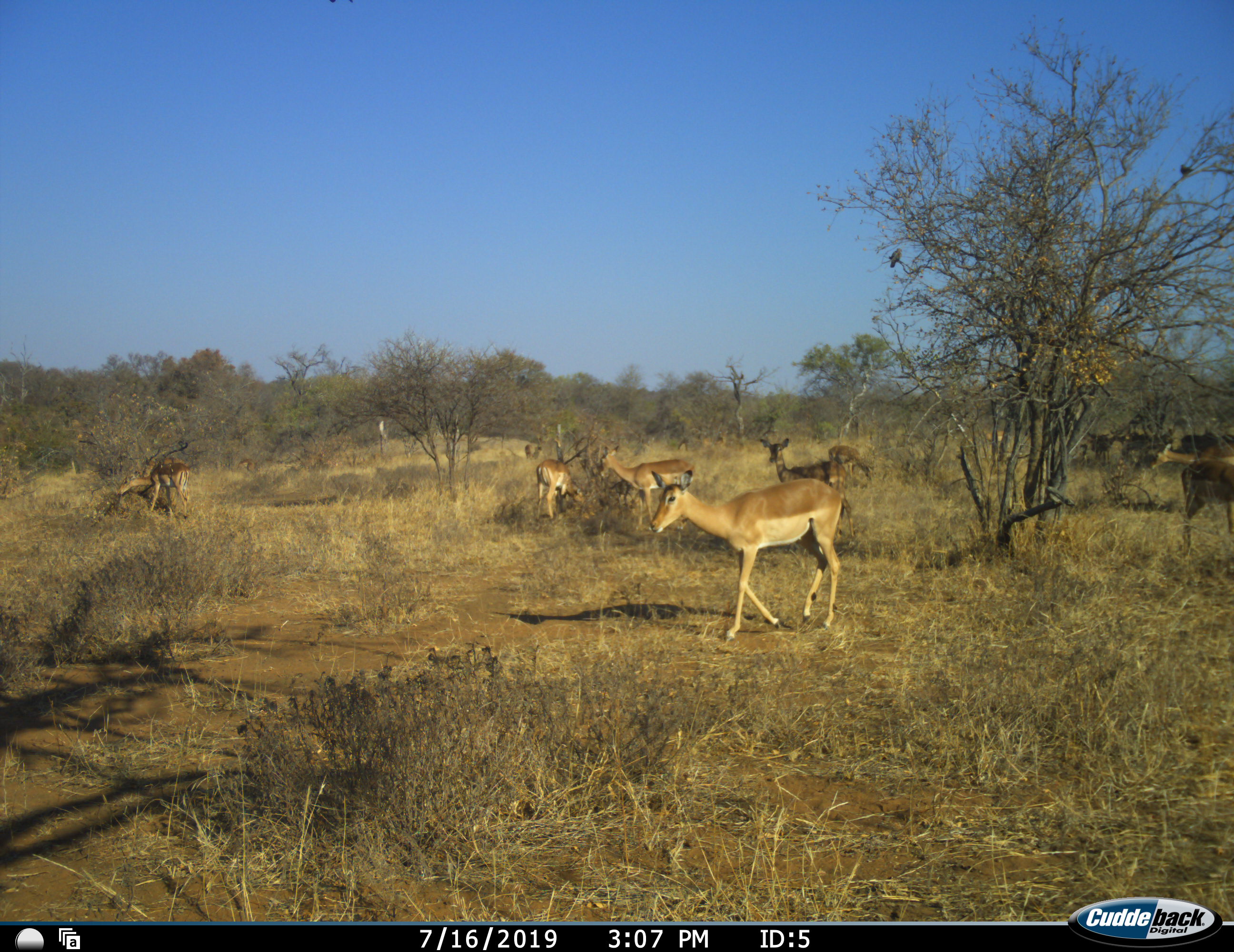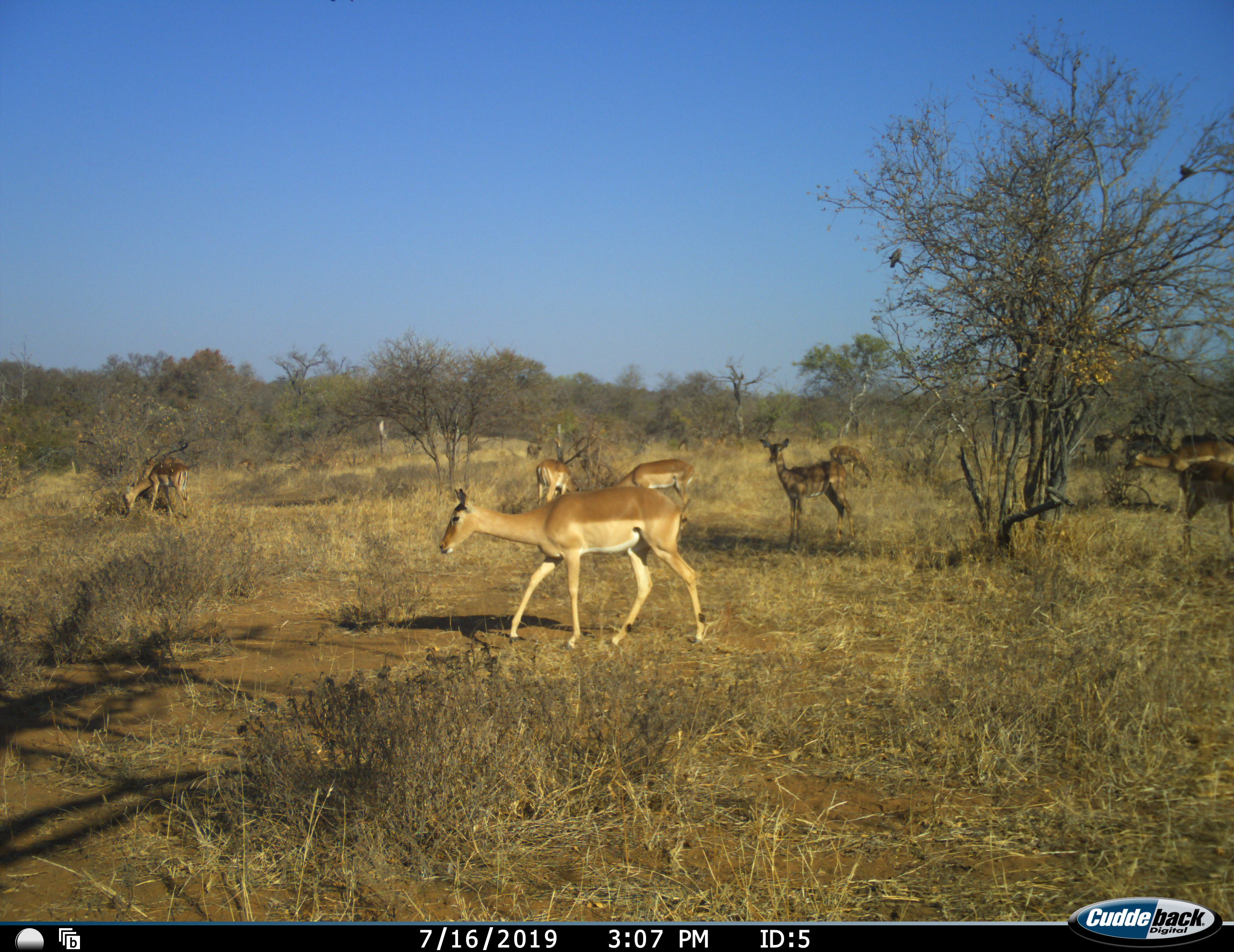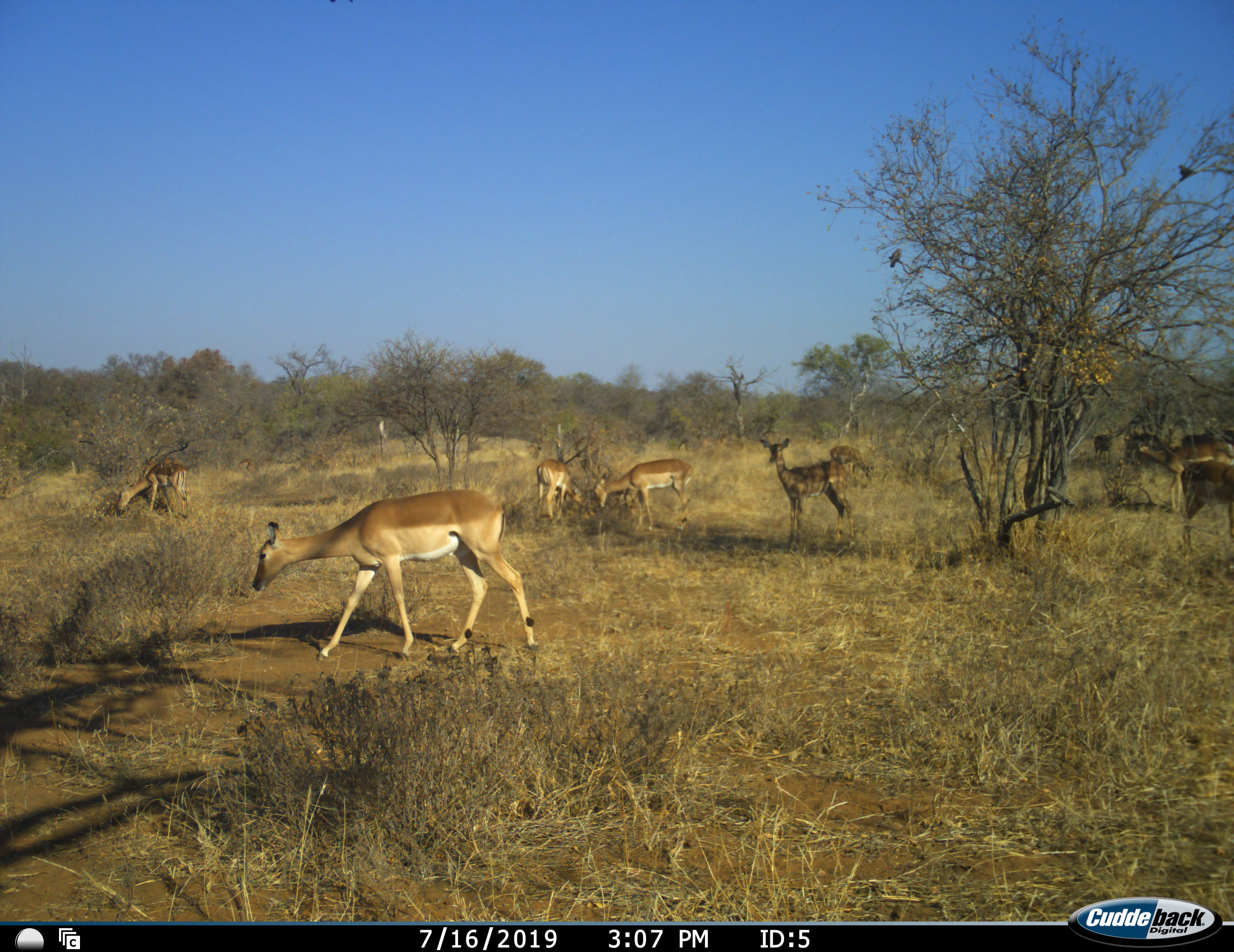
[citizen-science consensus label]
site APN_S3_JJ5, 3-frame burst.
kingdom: Animalia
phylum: Chordata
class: Mammalia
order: Artiodactyla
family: Bovidae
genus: Aepyceros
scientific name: Aepyceros melampus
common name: impala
Impala (Aepyceros melampus), count 11-50. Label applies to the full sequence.